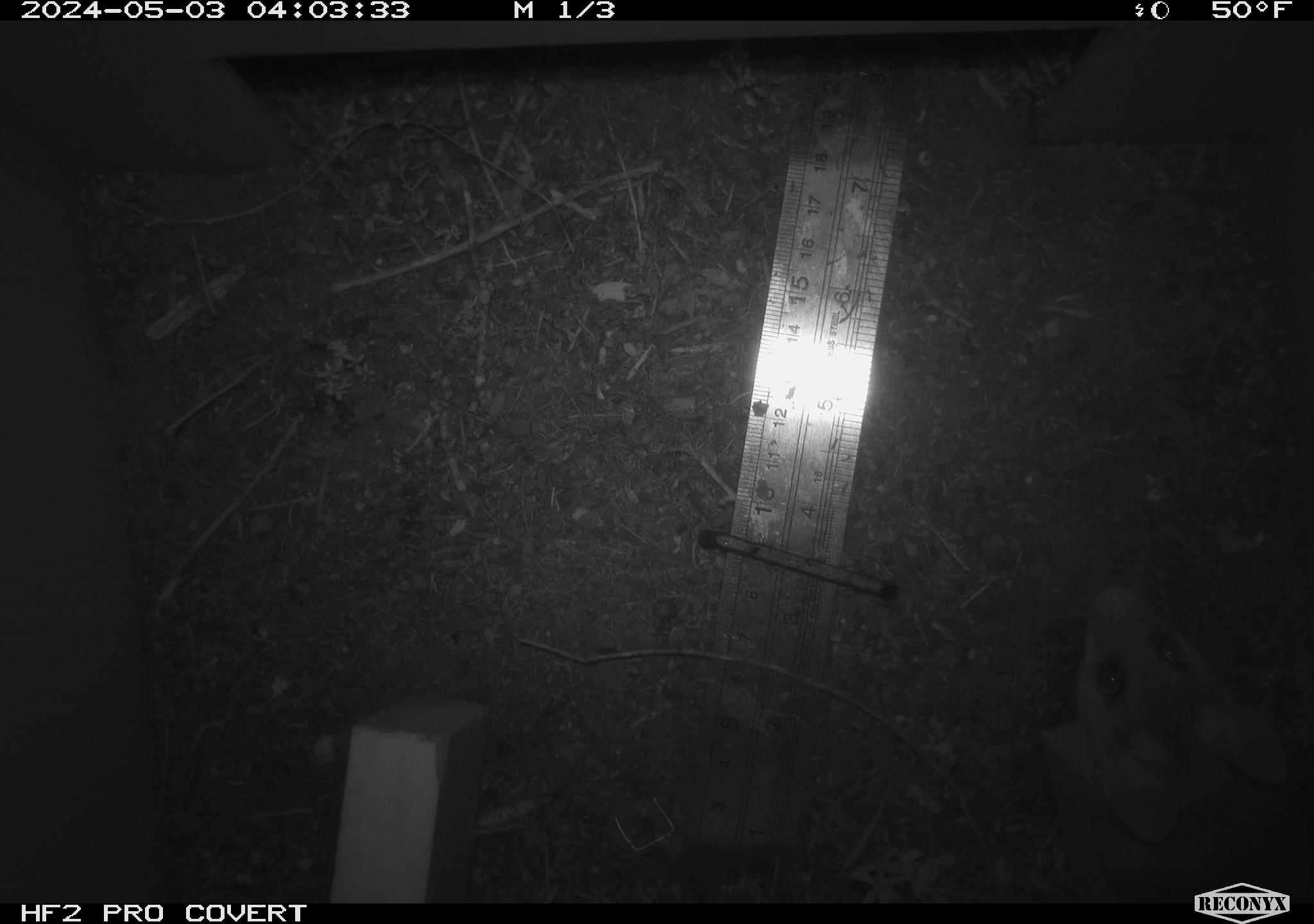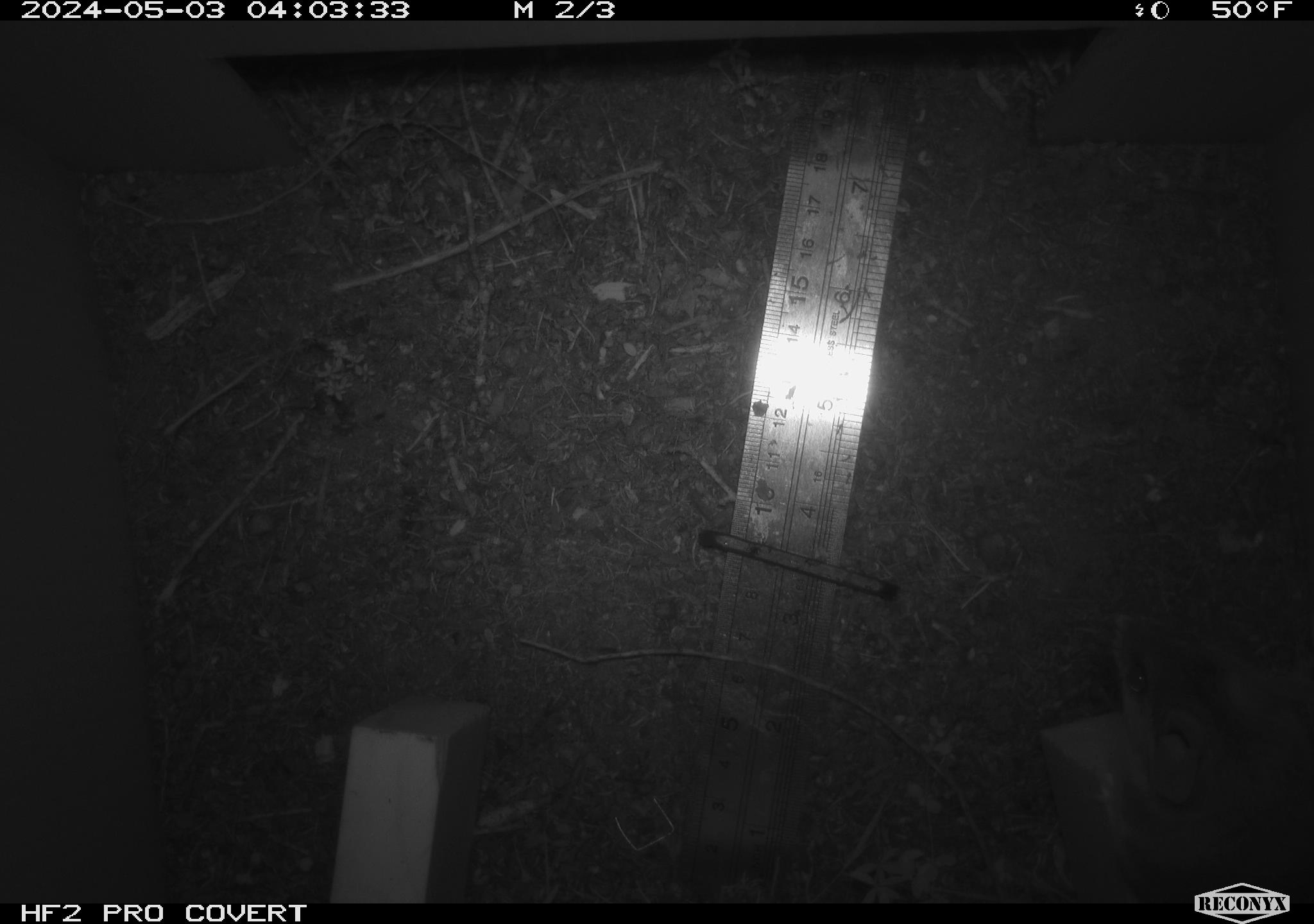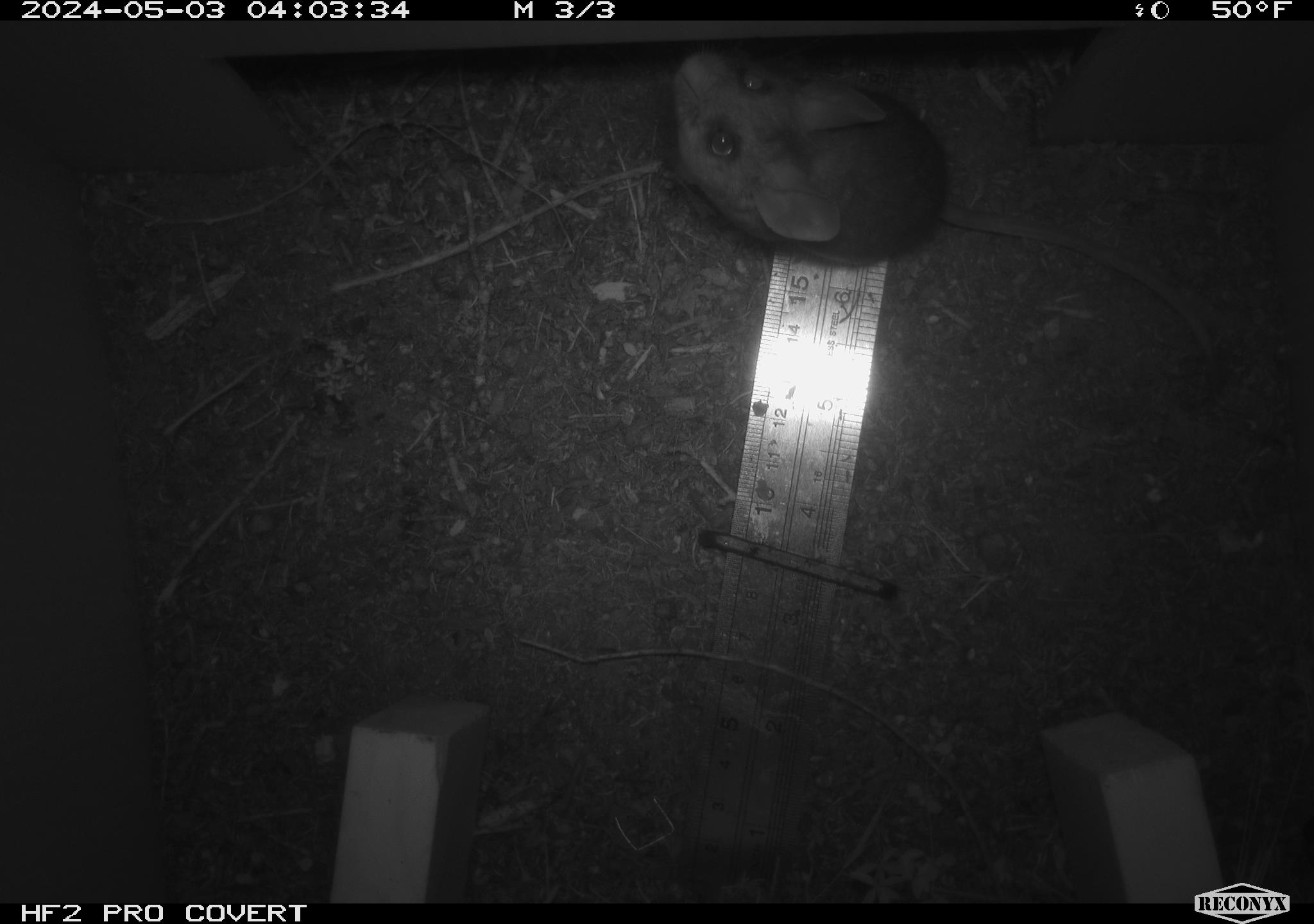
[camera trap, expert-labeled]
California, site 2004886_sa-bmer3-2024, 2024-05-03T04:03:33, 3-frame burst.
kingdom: Animalia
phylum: Chordata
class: Mammalia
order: Rodentia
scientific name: Rodentia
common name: mouse species